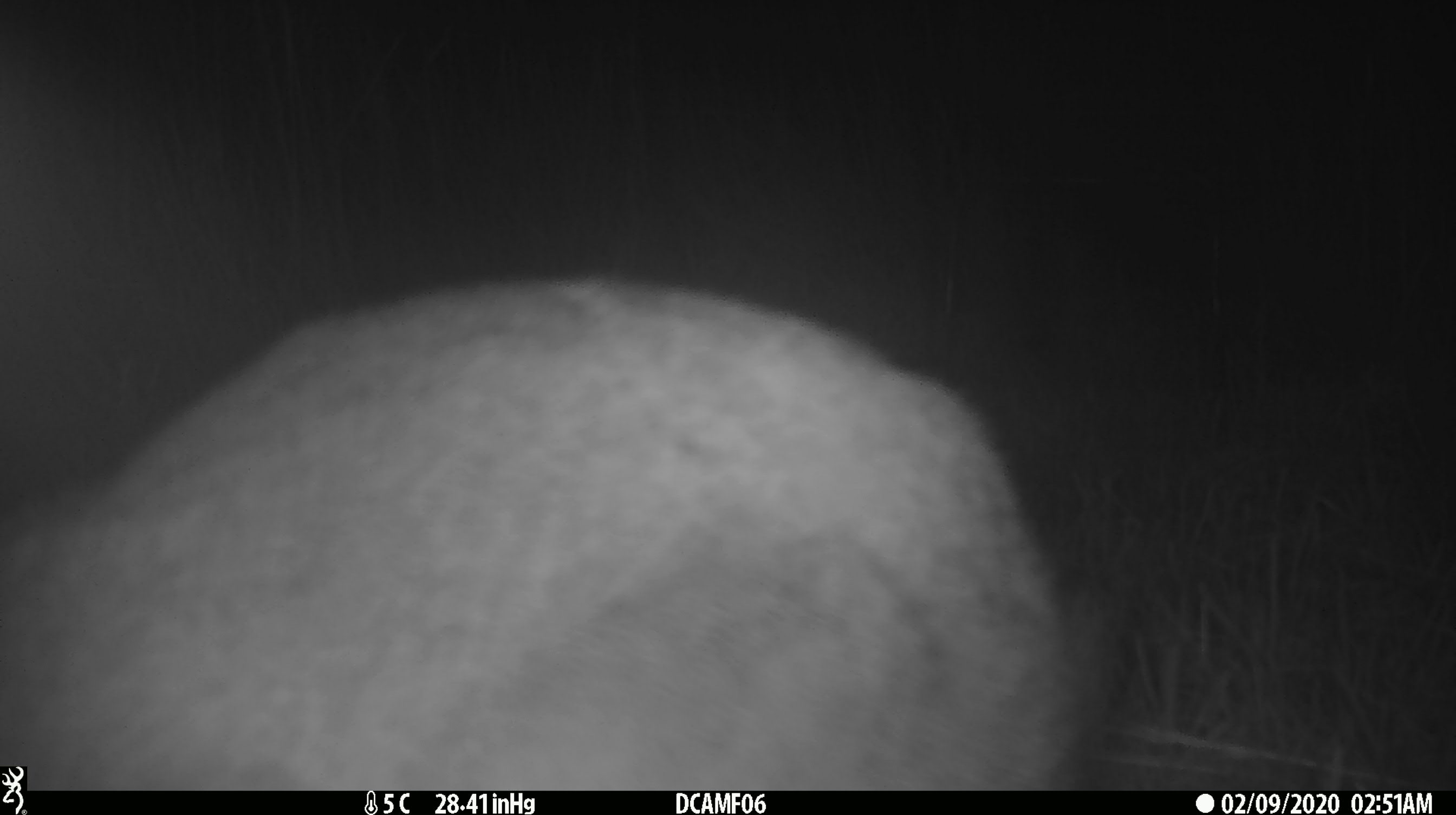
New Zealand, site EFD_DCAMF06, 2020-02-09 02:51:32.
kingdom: Animalia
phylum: Chordata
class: Mammalia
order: Lagomorpha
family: Leporidae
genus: Oryctolagus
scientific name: Oryctolagus cuniculus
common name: european rabbit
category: rabbit